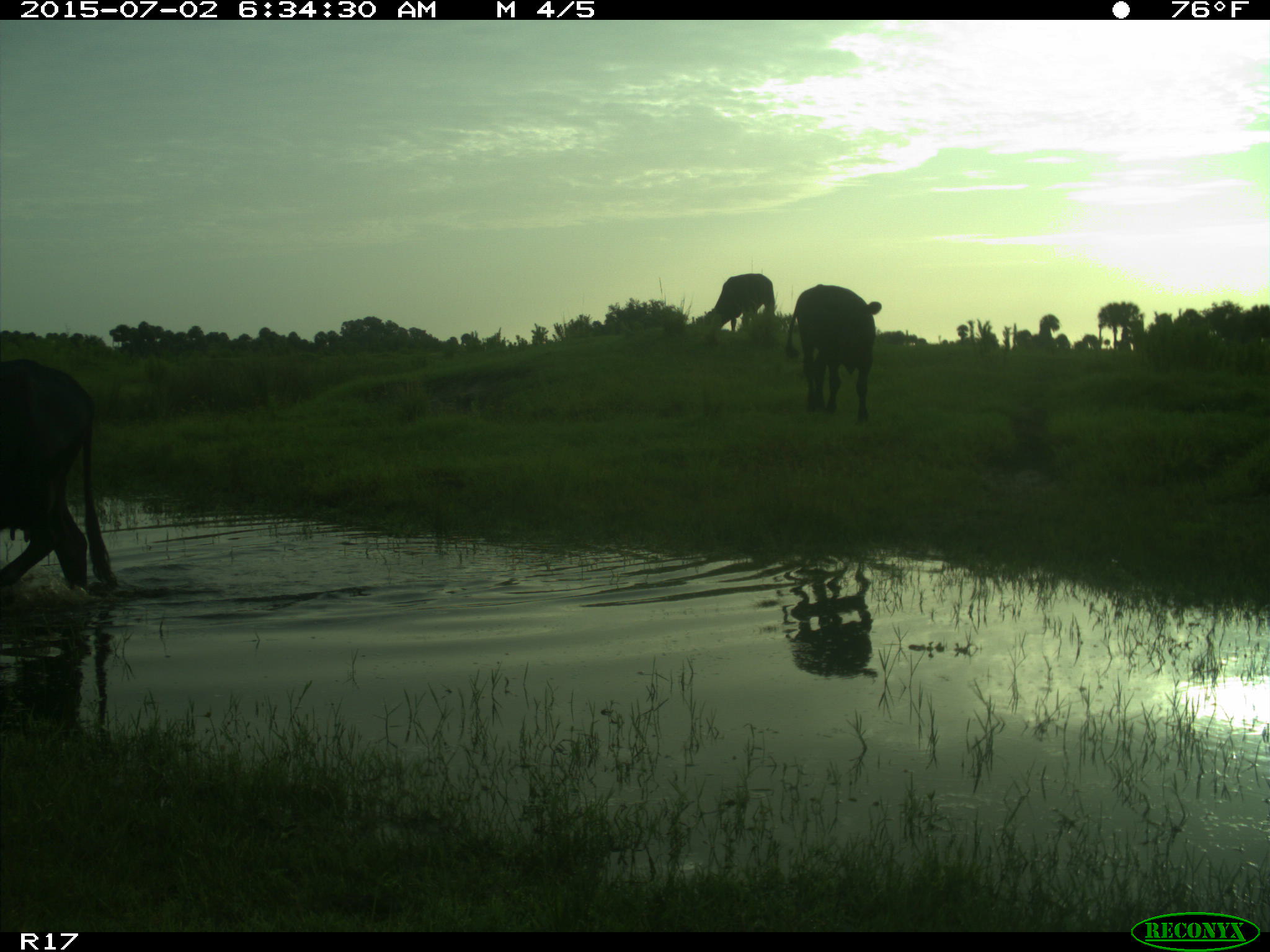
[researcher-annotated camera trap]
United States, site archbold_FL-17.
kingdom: Animalia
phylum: Chordata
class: Mammalia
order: Artiodactyla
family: Bovidae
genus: Bos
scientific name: Bos taurus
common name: domestic cow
Bos taurus (domestic cow).